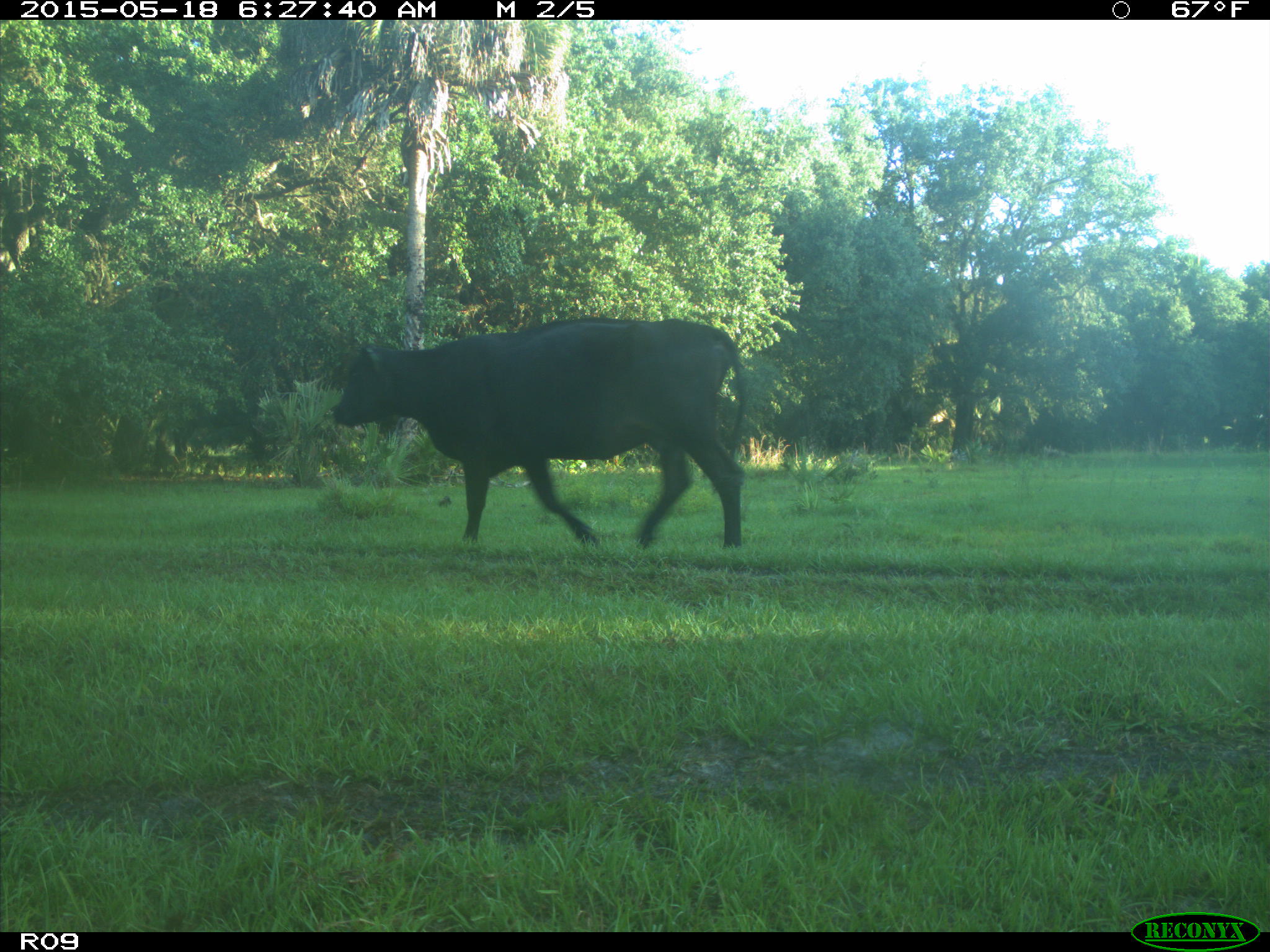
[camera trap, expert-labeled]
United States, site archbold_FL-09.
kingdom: Animalia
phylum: Chordata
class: Mammalia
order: Artiodactyla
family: Bovidae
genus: Bos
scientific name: Bos taurus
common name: domestic cow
Bos taurus (domestic cow).